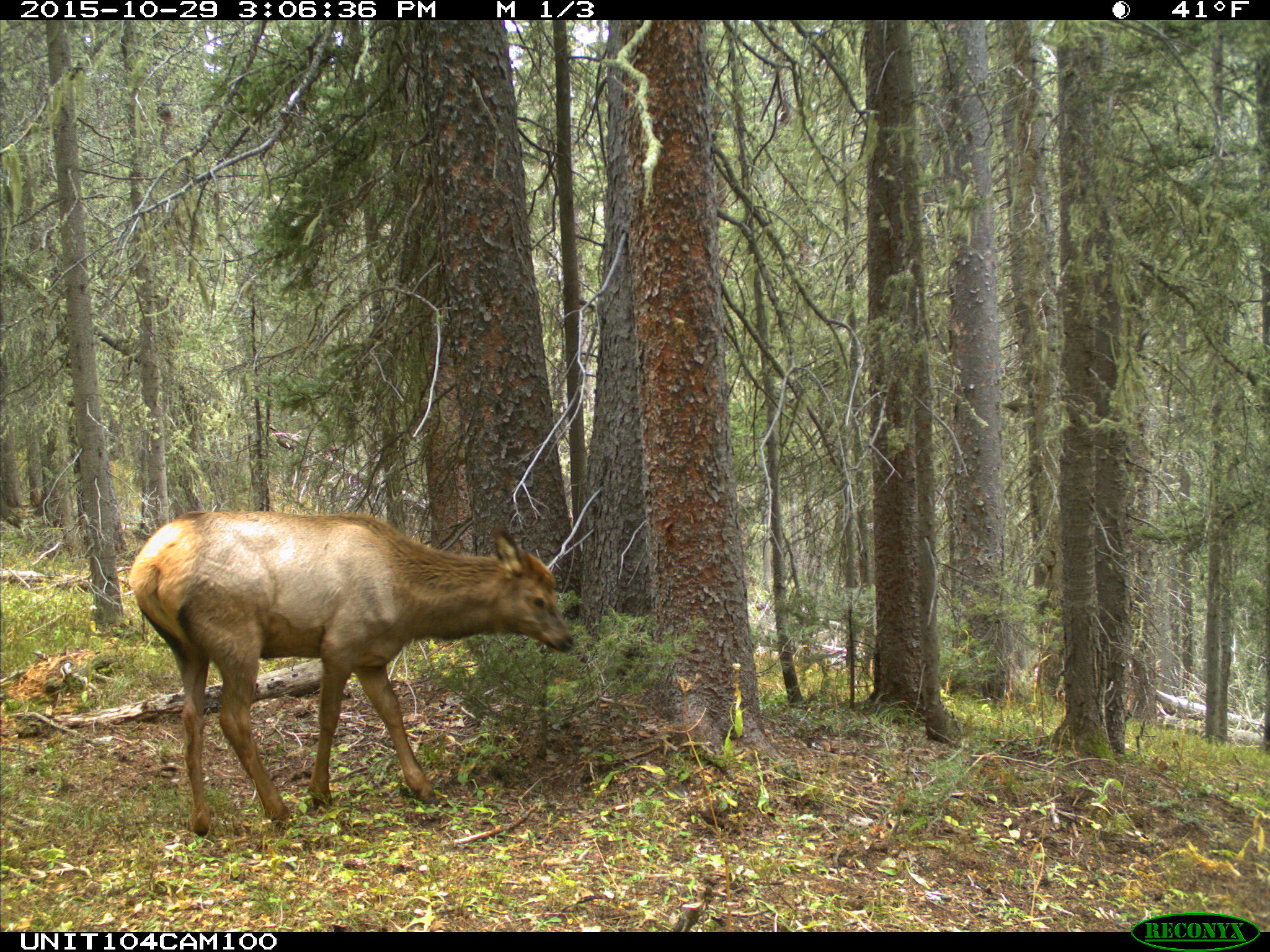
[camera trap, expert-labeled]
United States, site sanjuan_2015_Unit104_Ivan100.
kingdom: Animalia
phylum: Chordata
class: Mammalia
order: Artiodactyla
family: Cervidae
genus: Cervus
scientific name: Cervus elaphus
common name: red deer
Cervus elaphus (red deer).